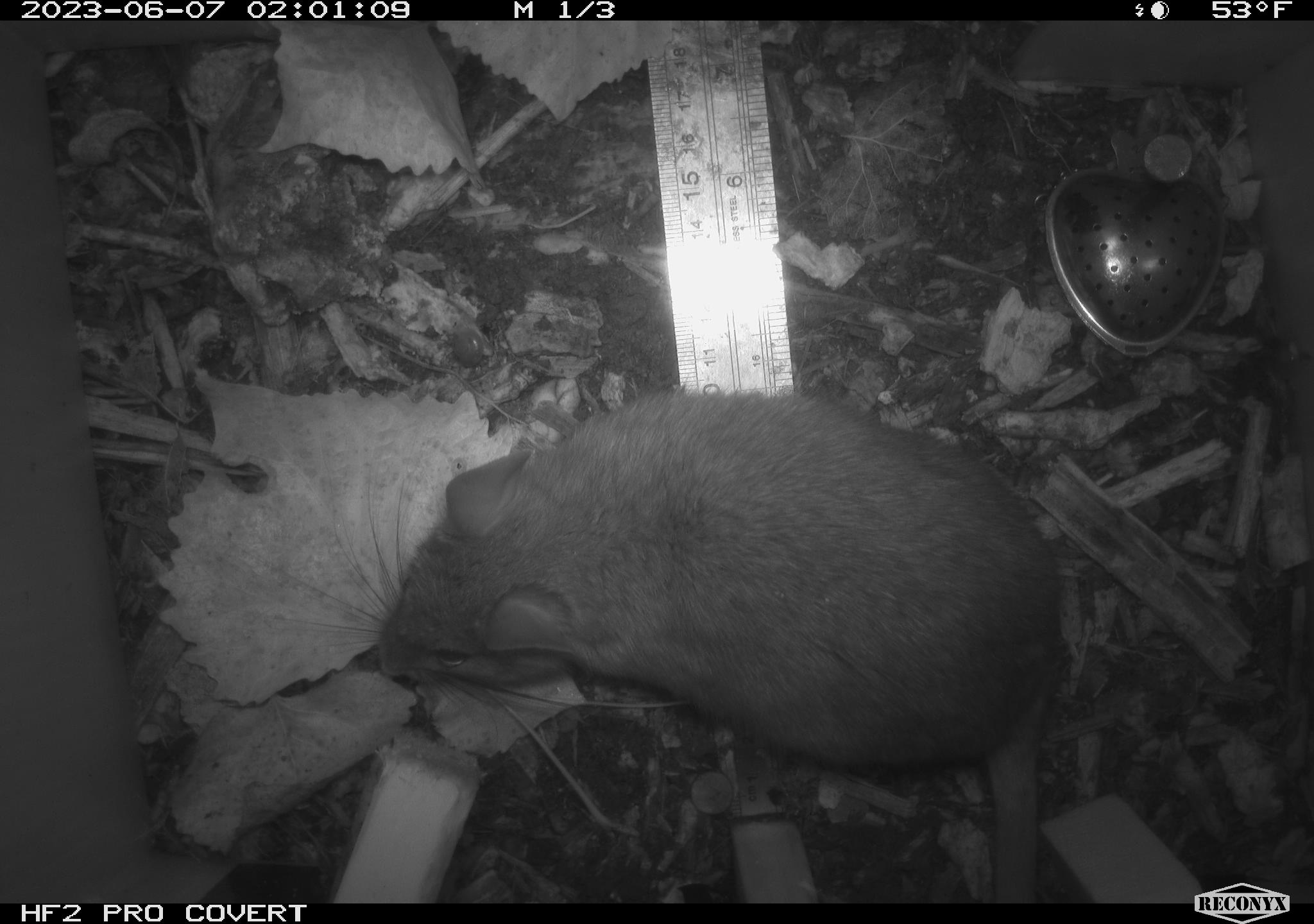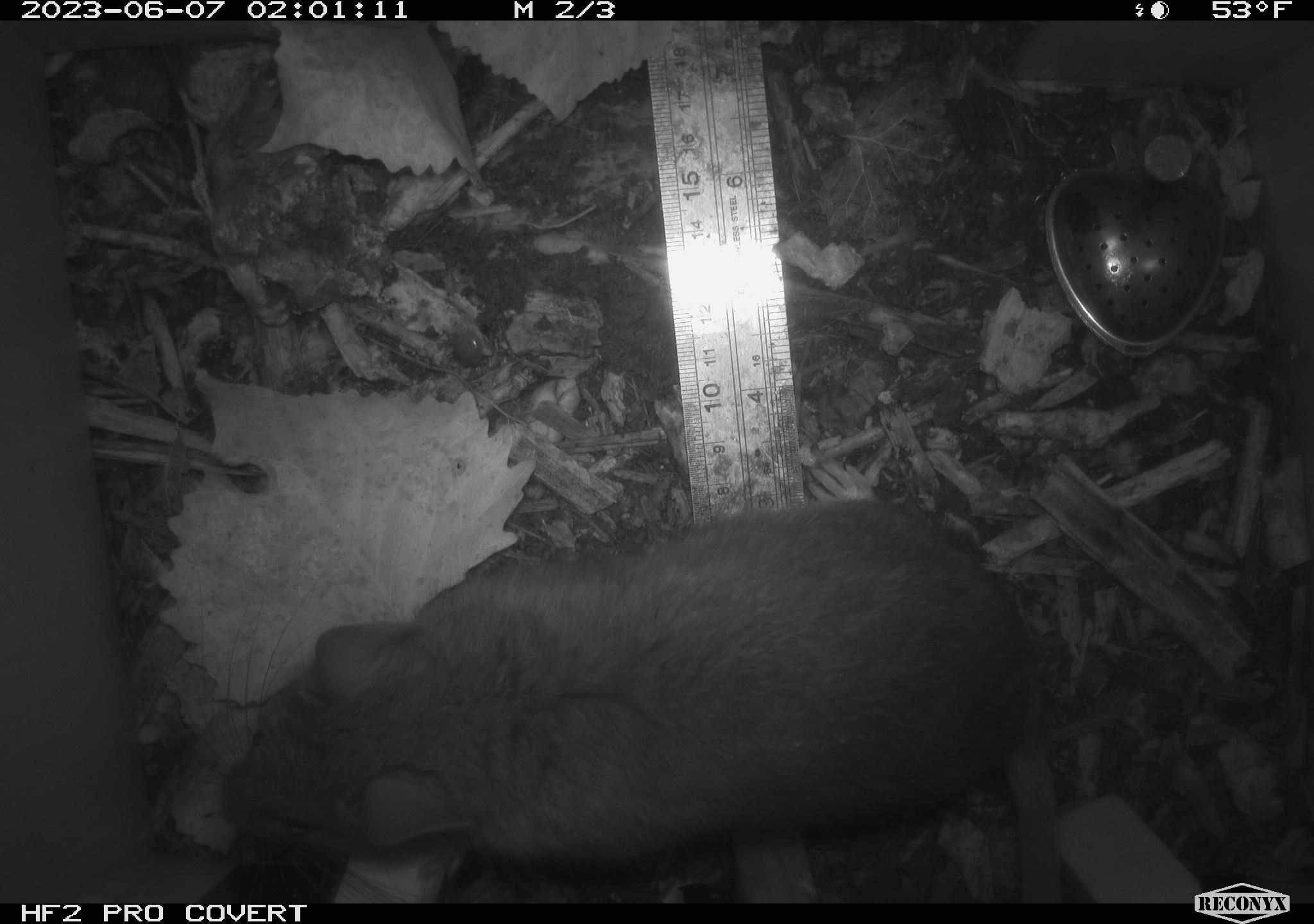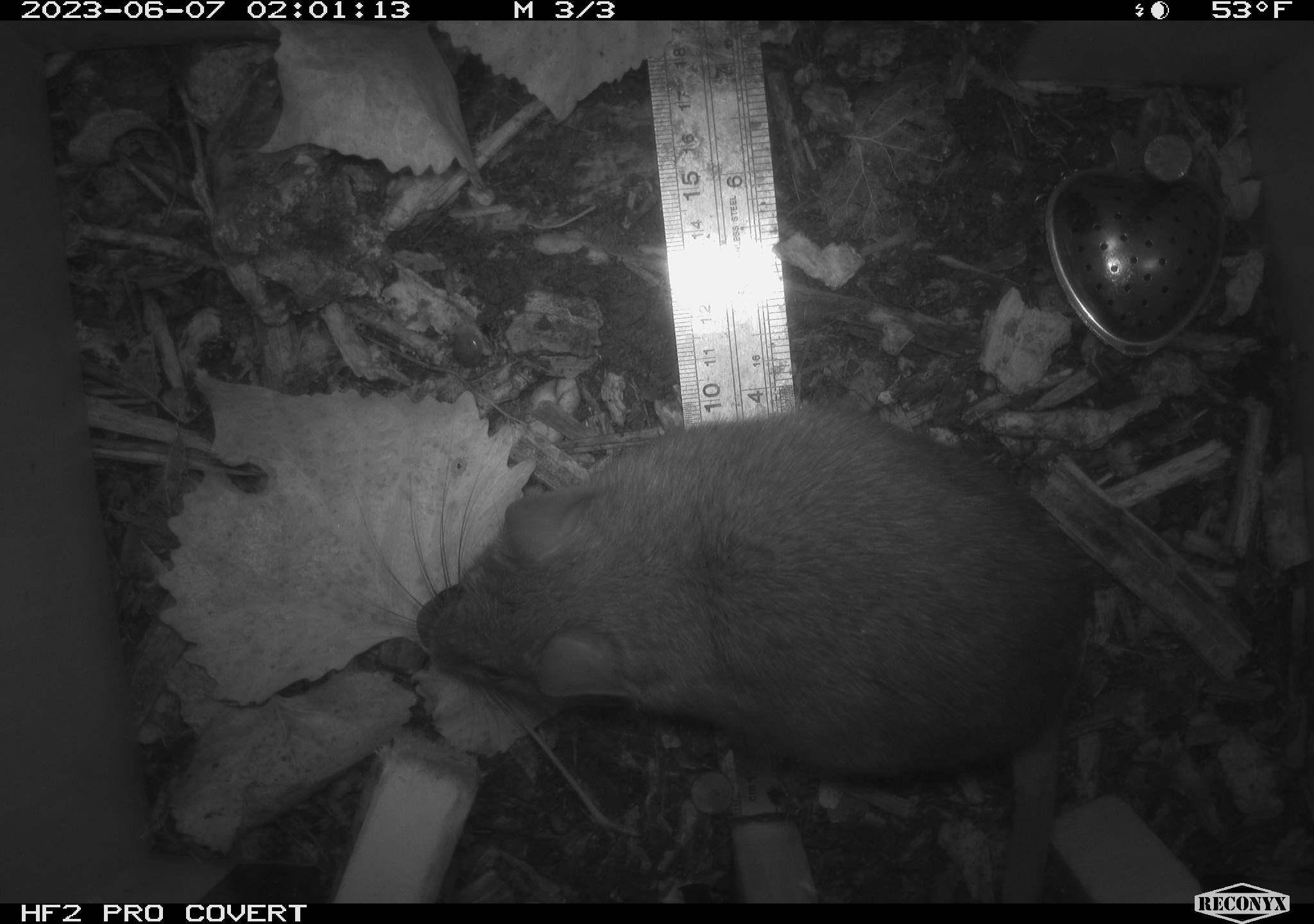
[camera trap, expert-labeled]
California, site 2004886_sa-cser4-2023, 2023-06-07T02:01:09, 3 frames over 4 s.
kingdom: Animalia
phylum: Chordata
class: Mammalia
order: Rodentia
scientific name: Rodentia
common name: woodrat or rat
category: woodrat or rat species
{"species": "woodrat or rat species (woodrat or rat) (Rodentia)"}